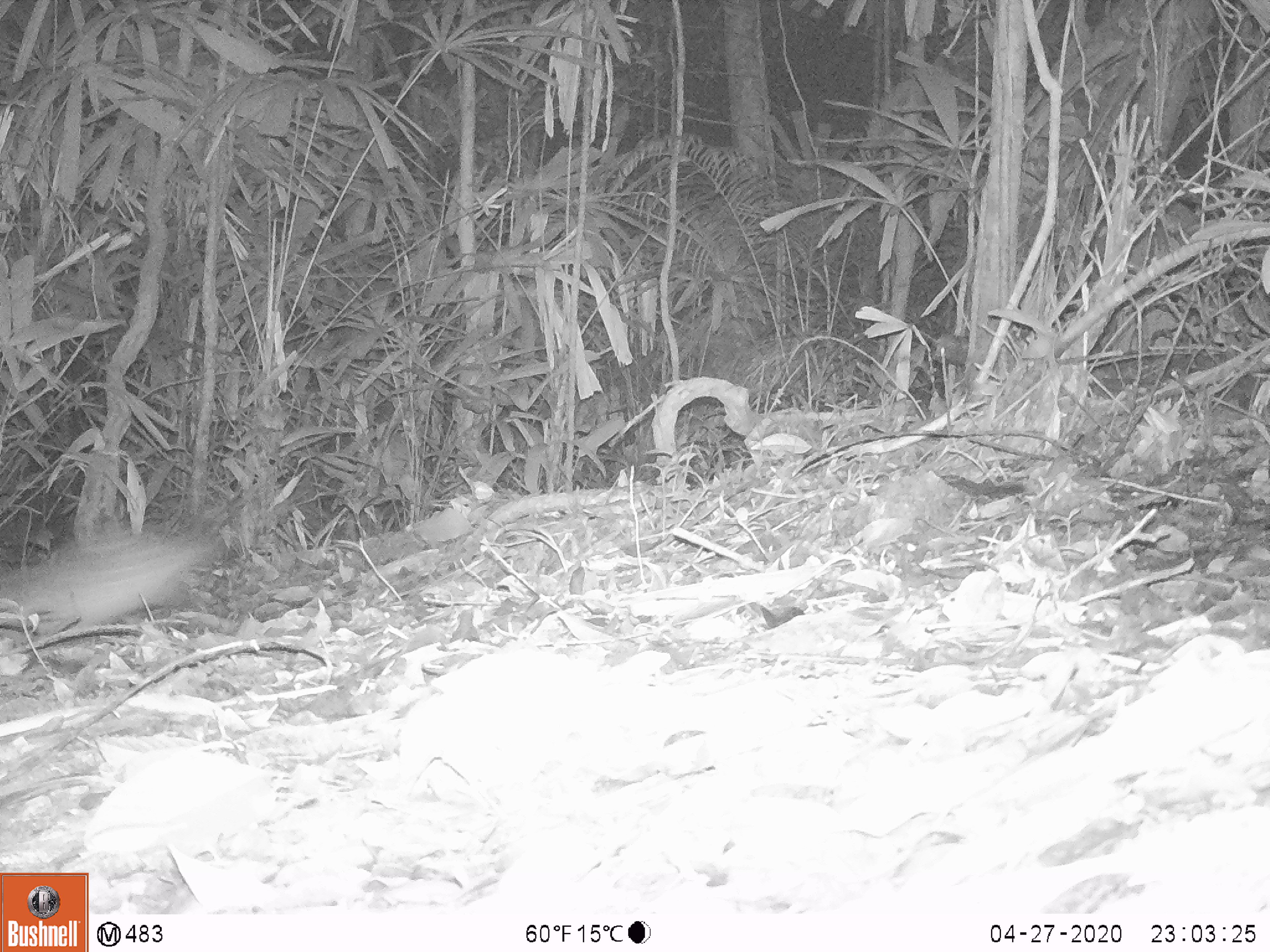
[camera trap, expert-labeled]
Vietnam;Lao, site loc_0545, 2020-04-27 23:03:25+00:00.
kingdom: Animalia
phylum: Chordata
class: Mammalia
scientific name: Mammalia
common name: mammal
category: unidentified small mammal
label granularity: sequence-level